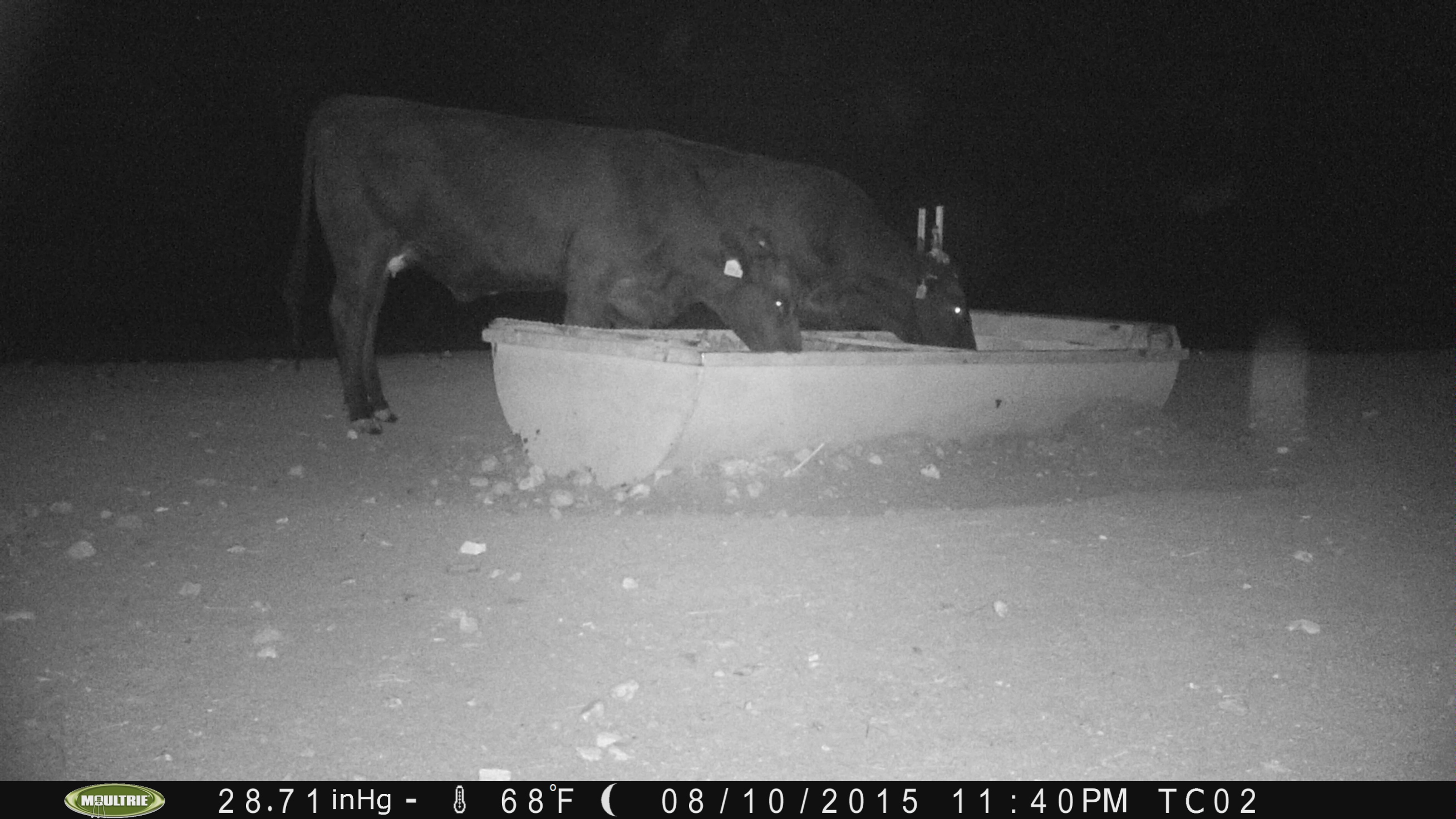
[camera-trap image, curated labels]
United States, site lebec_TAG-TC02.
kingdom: Animalia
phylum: Chordata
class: Mammalia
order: Artiodactyla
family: Bovidae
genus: Bos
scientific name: Bos taurus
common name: domestic cow